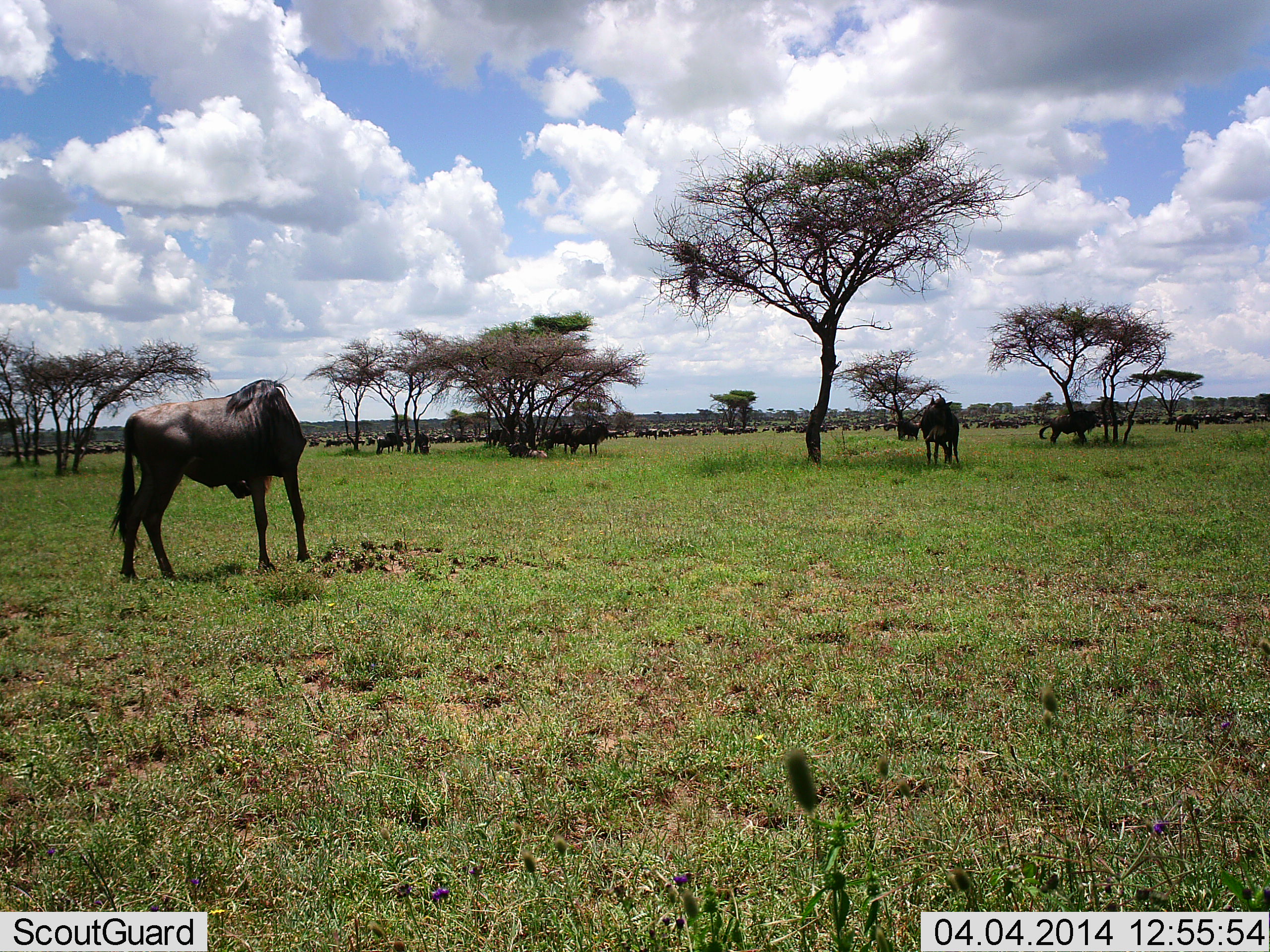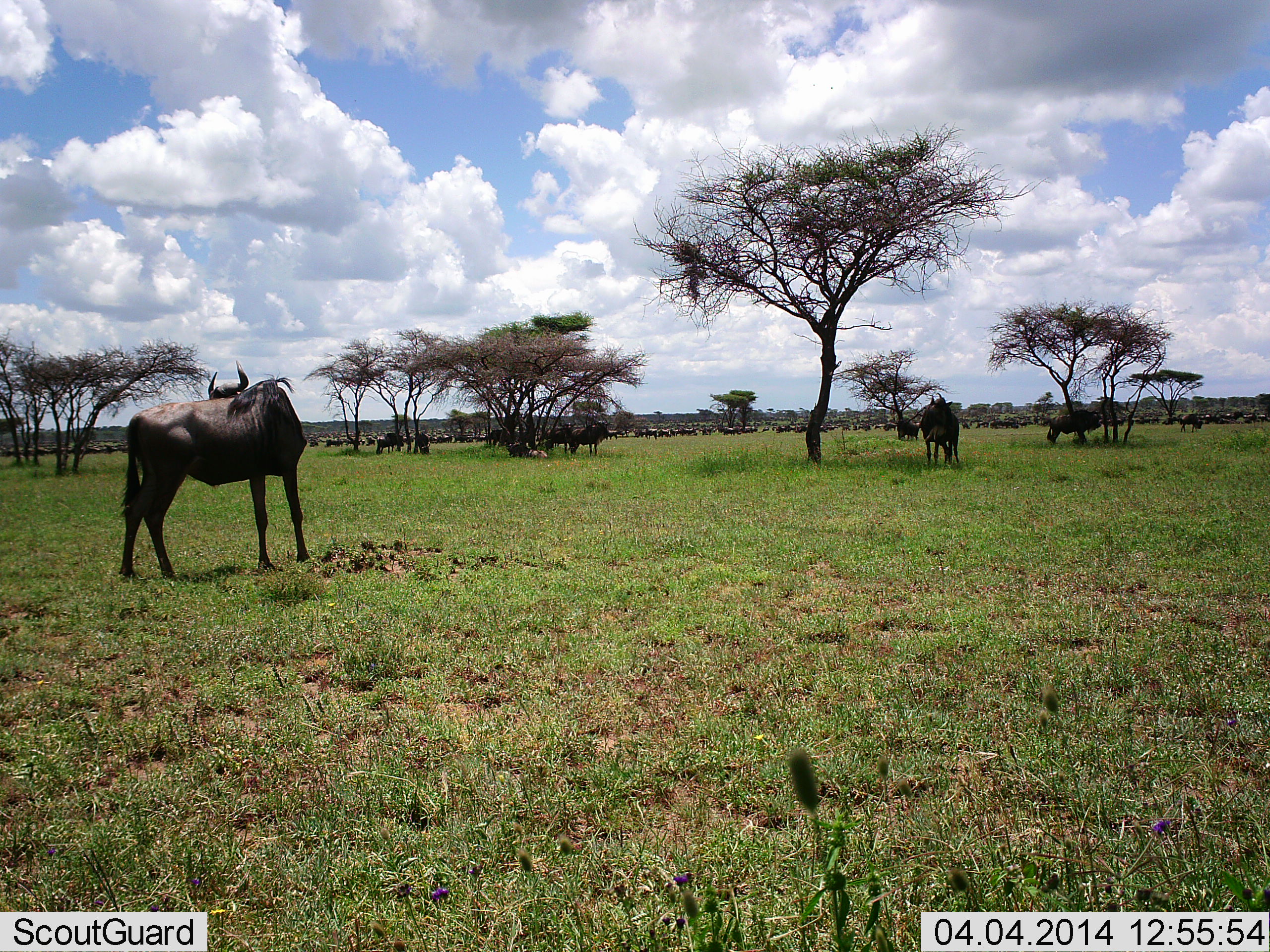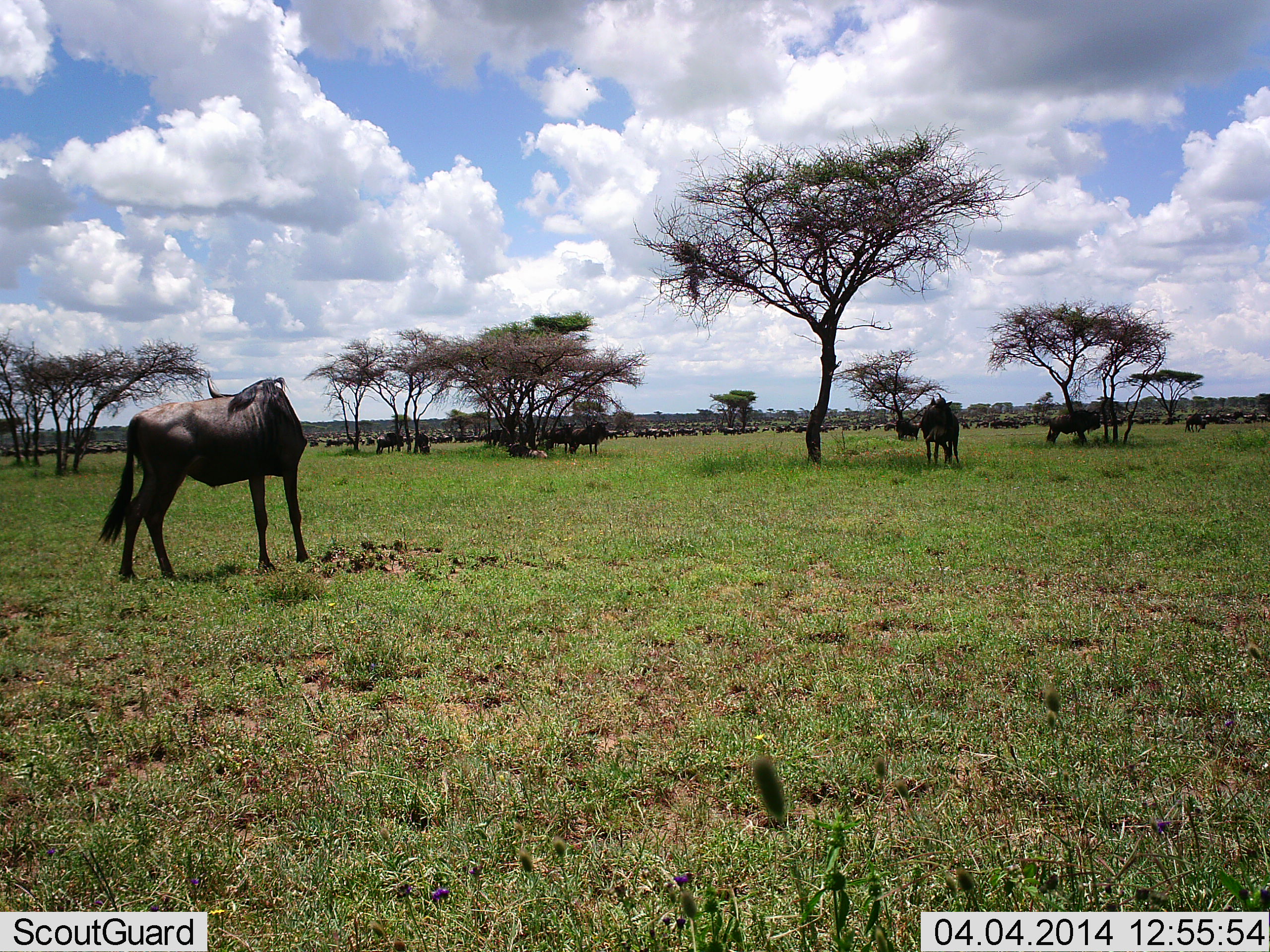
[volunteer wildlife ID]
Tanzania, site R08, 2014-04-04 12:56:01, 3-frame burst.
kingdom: Animalia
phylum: Chordata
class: Mammalia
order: Artiodactyla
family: Bovidae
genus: Connochaetes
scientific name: Connochaetes taurinus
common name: blue wildebeest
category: wildebeest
Wildebeest (blue wildebeest) (Connochaetes taurinus), count 11-50. Behavior (volunteer vote fractions): standing 90%, resting 10%, moving 30%, interacting 0%. Young present (vote fraction): 0%. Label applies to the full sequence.